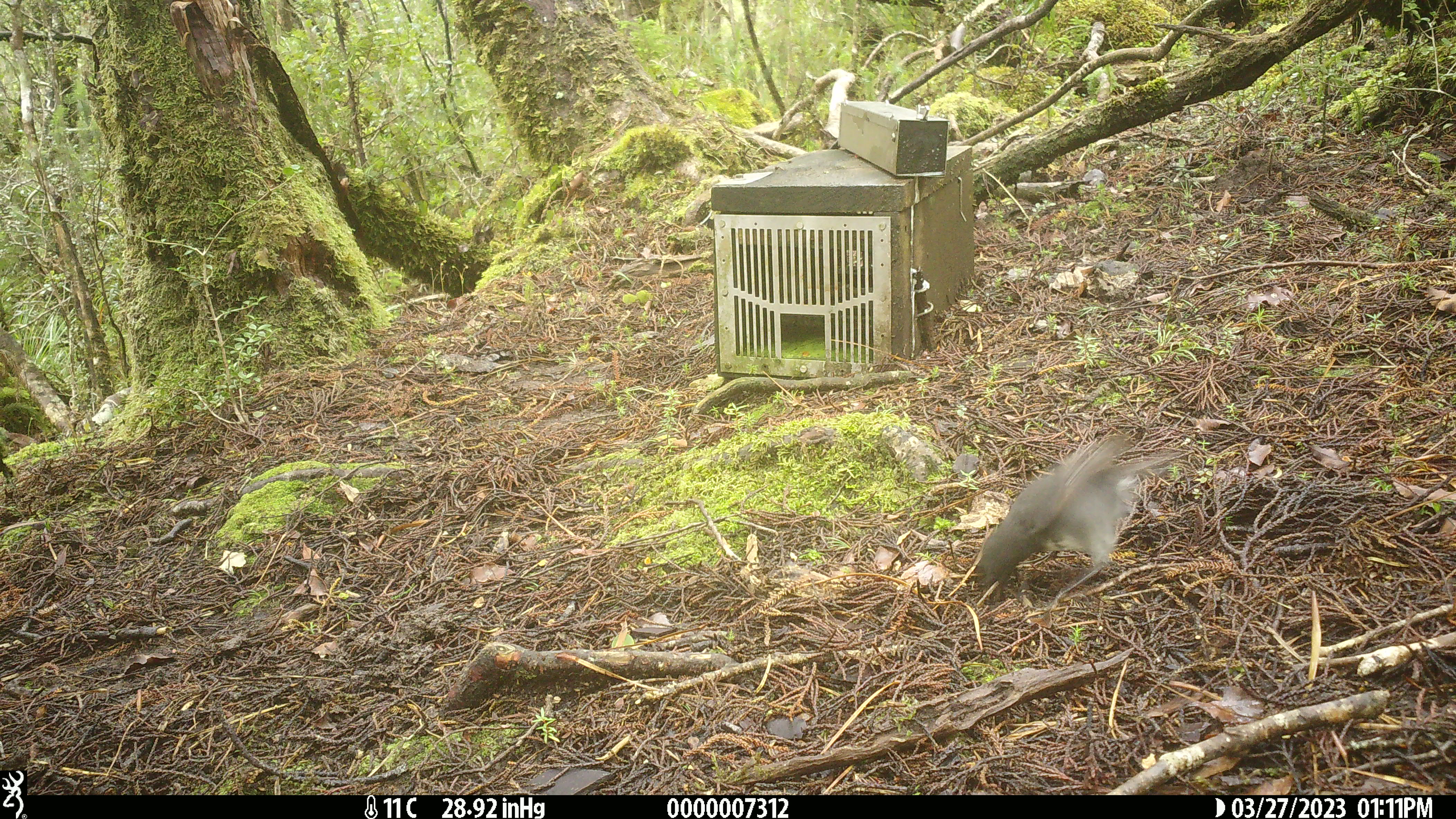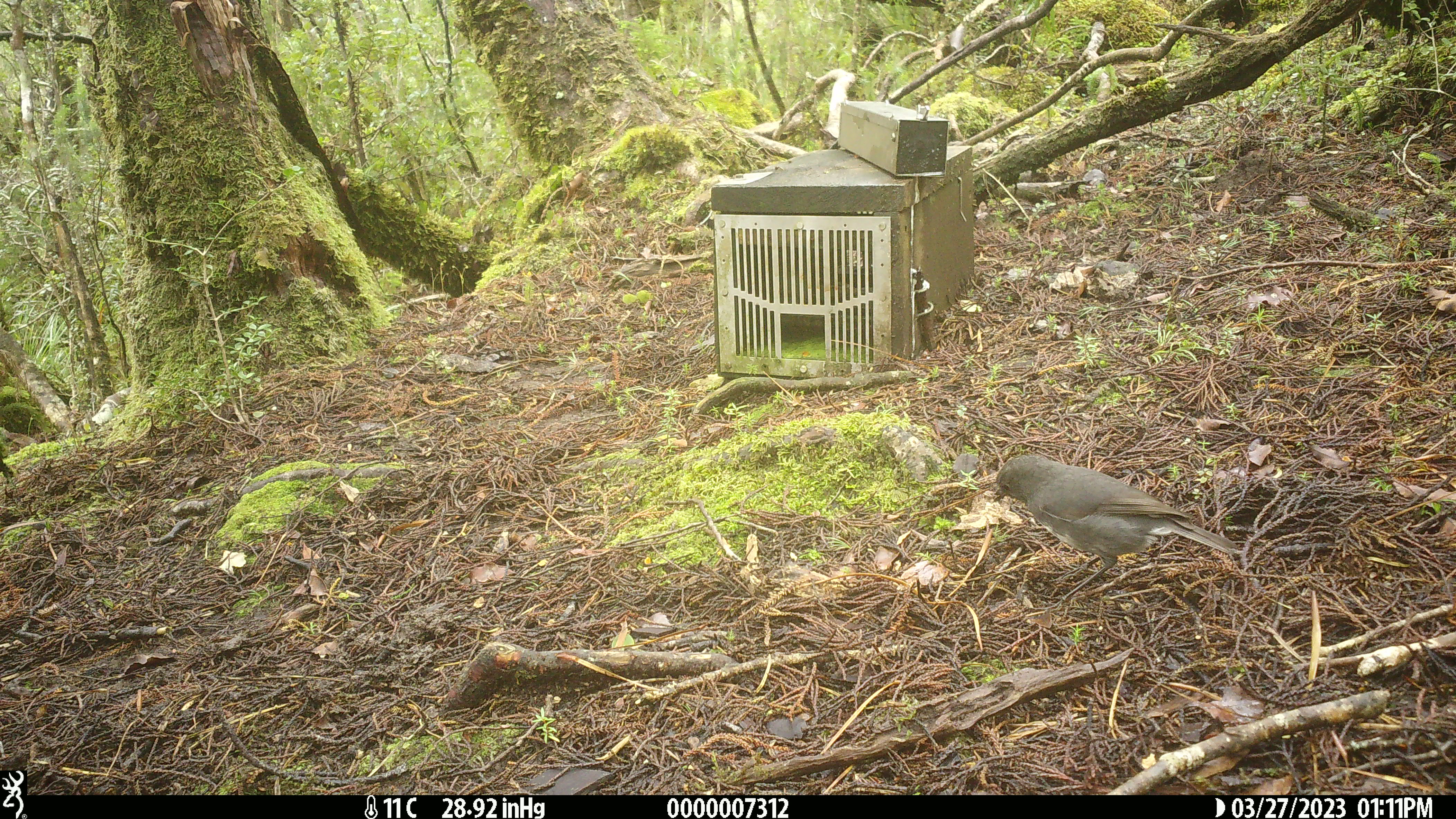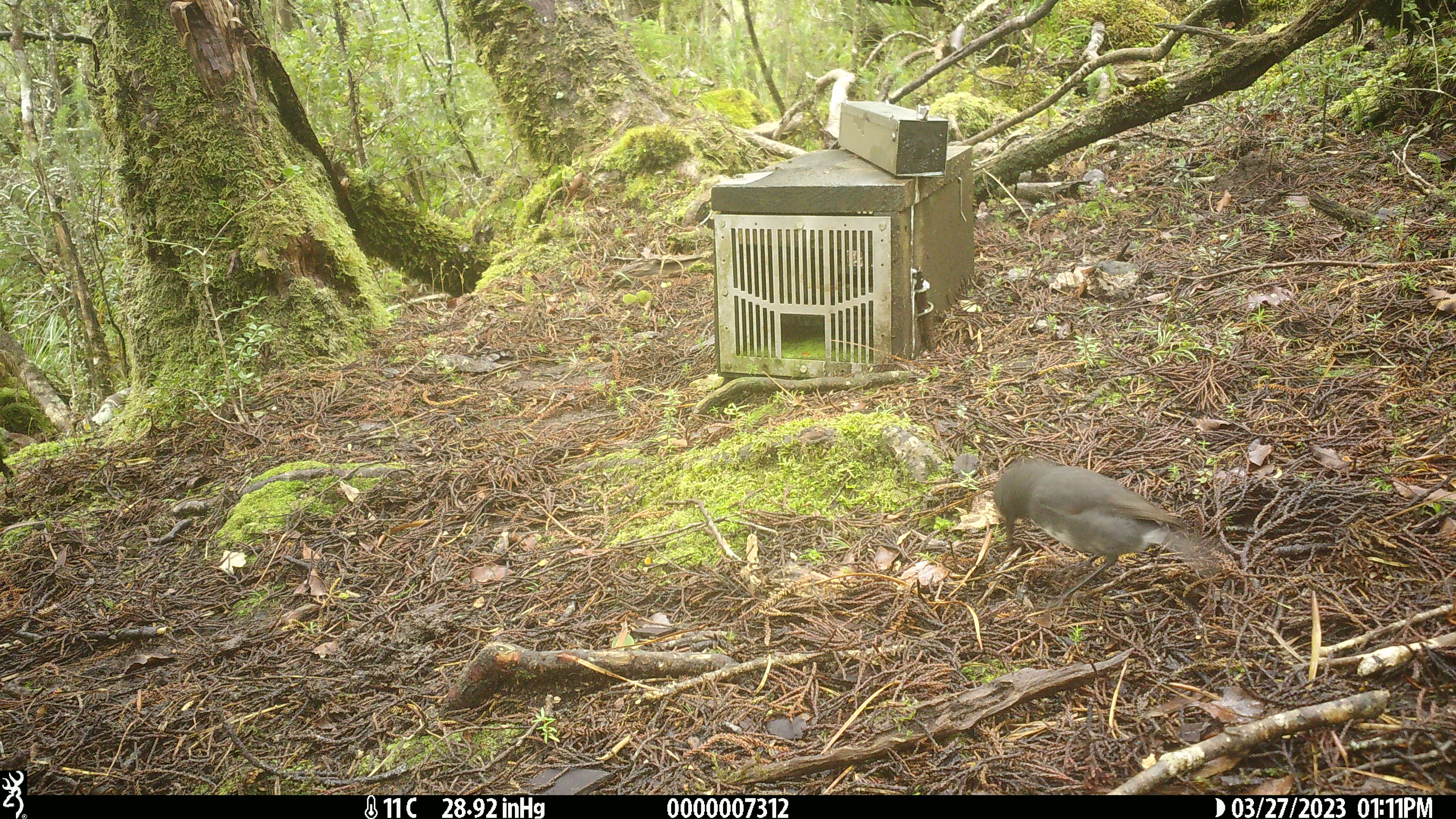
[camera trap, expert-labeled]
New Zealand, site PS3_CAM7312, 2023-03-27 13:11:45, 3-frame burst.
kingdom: Animalia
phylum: Chordata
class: Aves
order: Passeriformes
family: Petroicidae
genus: Petroica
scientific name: Petroica australis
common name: new zealand robin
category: robin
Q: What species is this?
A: Robin (new zealand robin) (Petroica australis).